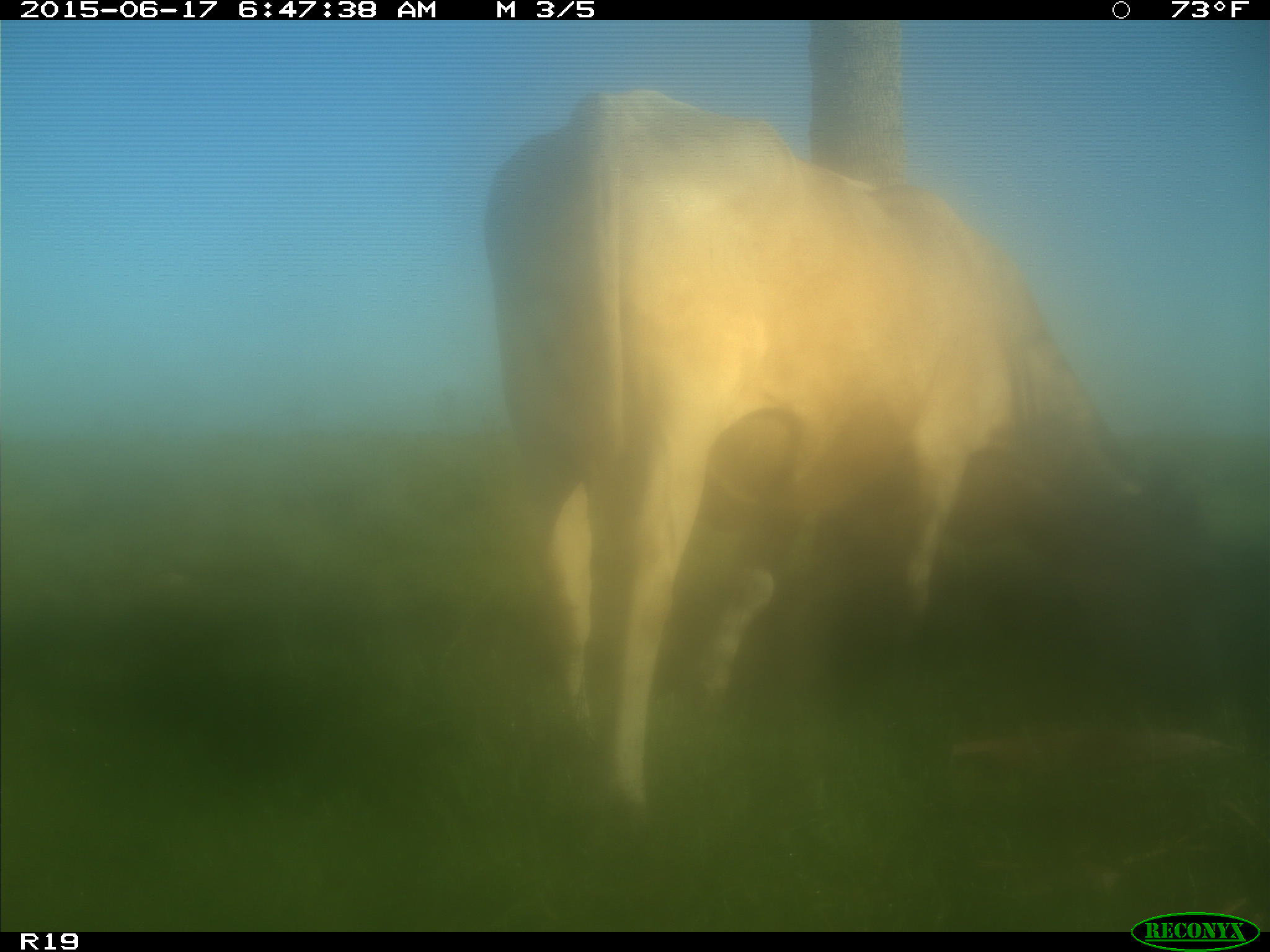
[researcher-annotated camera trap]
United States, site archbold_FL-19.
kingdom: Animalia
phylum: Chordata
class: Mammalia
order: Artiodactyla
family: Bovidae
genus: Bos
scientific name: Bos taurus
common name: domestic cow